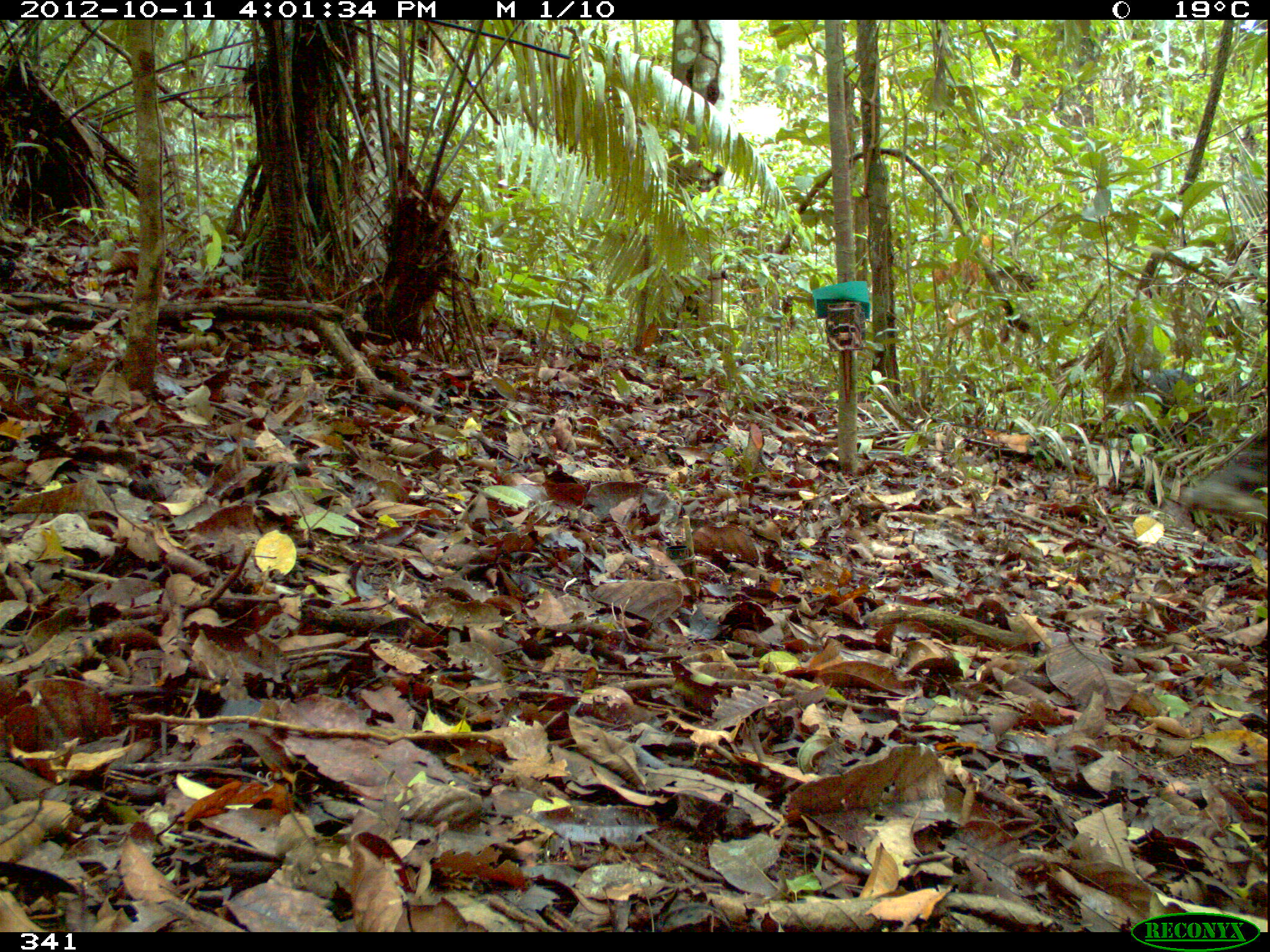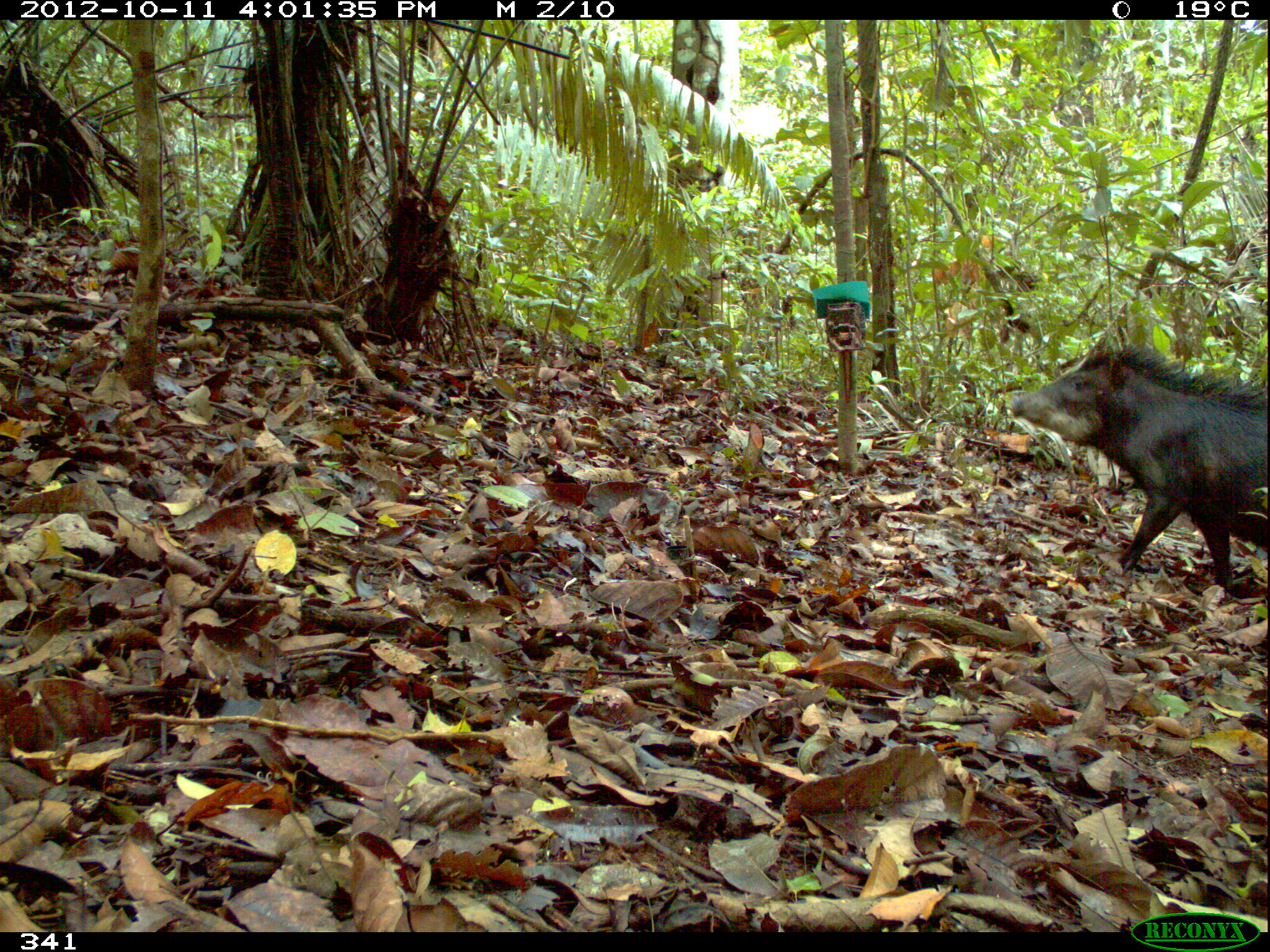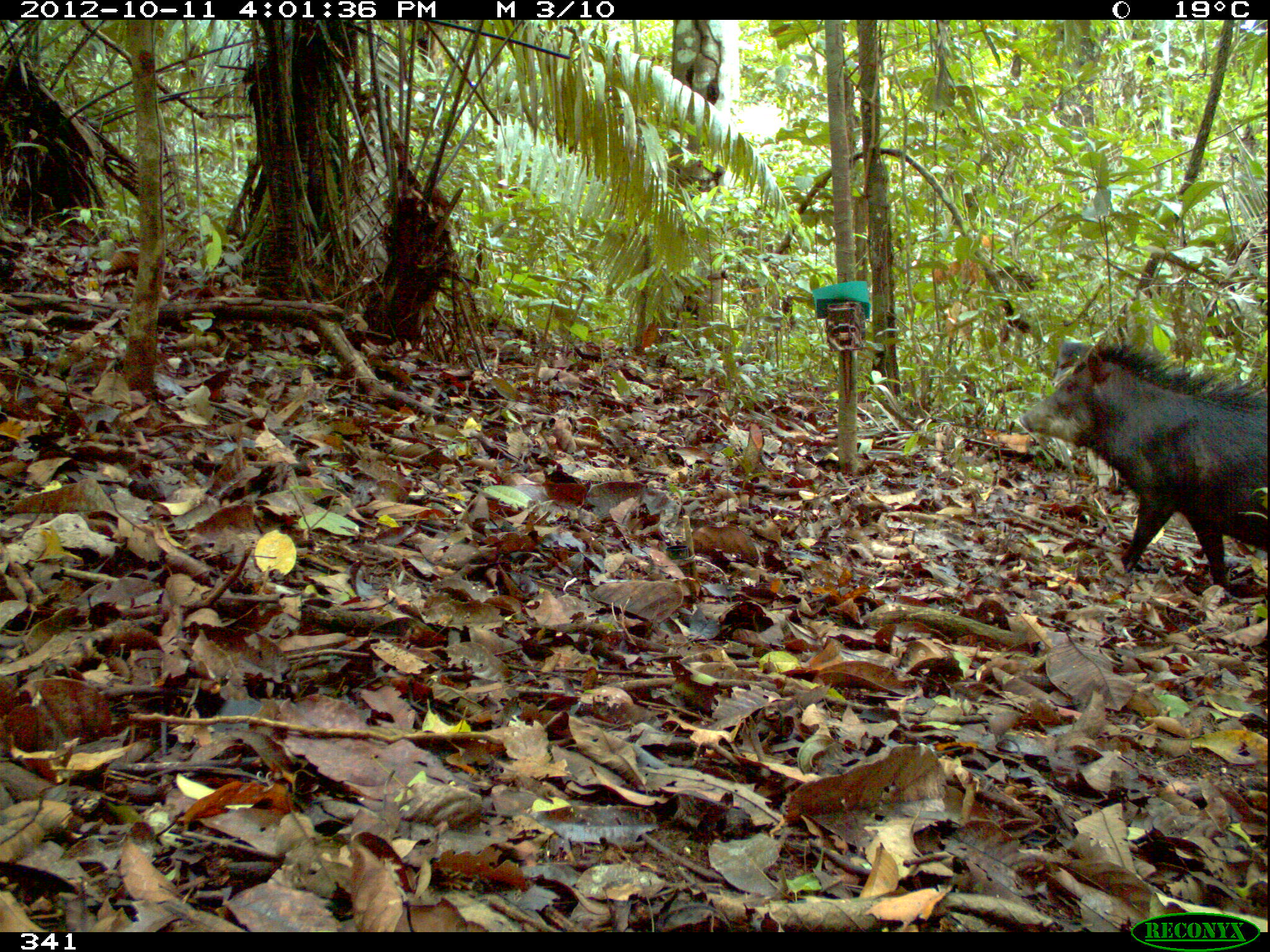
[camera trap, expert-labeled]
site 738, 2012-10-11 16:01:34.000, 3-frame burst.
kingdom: Animalia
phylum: Chordata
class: Mammalia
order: Artiodactyla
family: Tayassuidae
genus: Tayassu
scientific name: Tayassu pecari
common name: white-lipped peccary